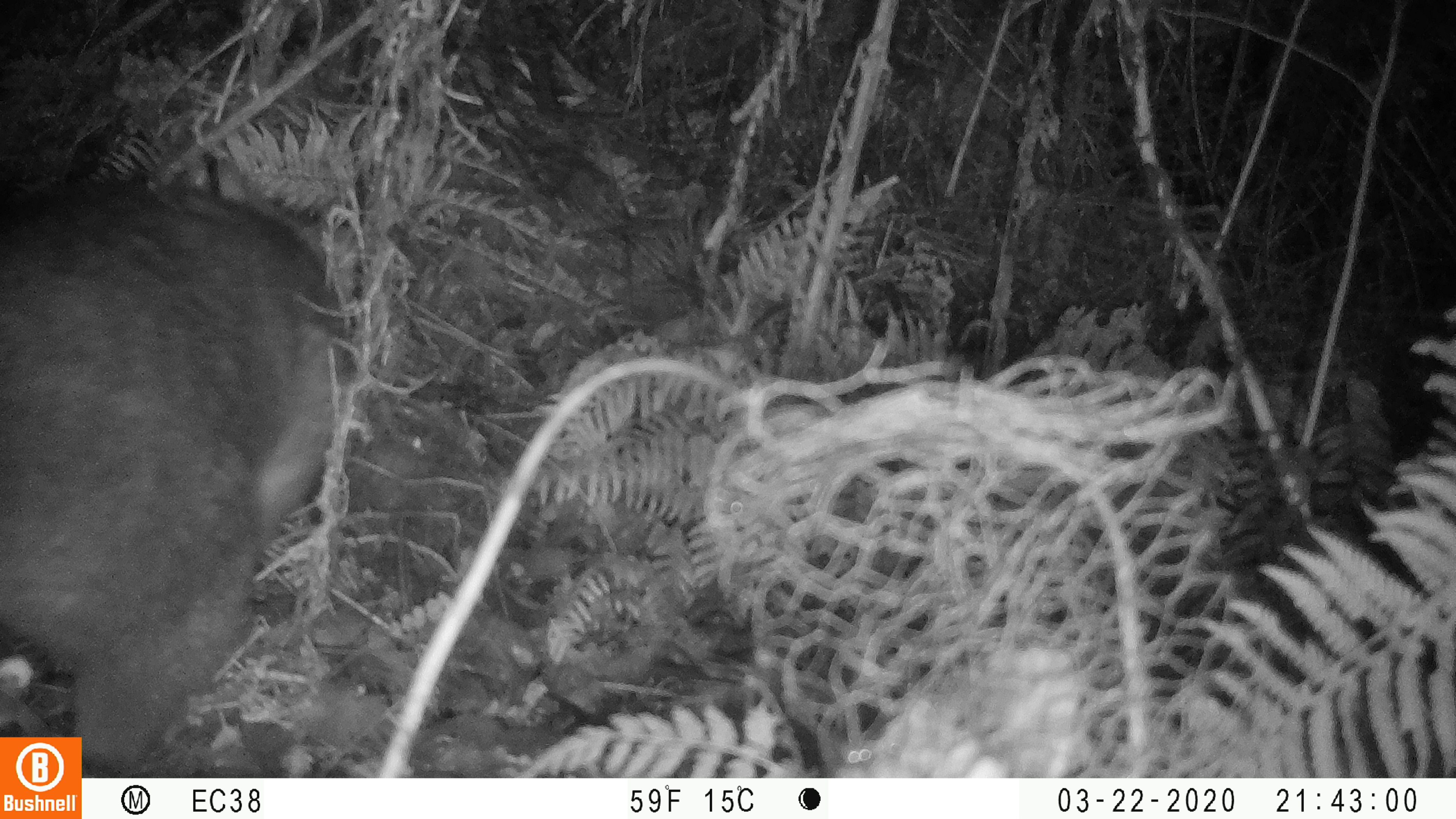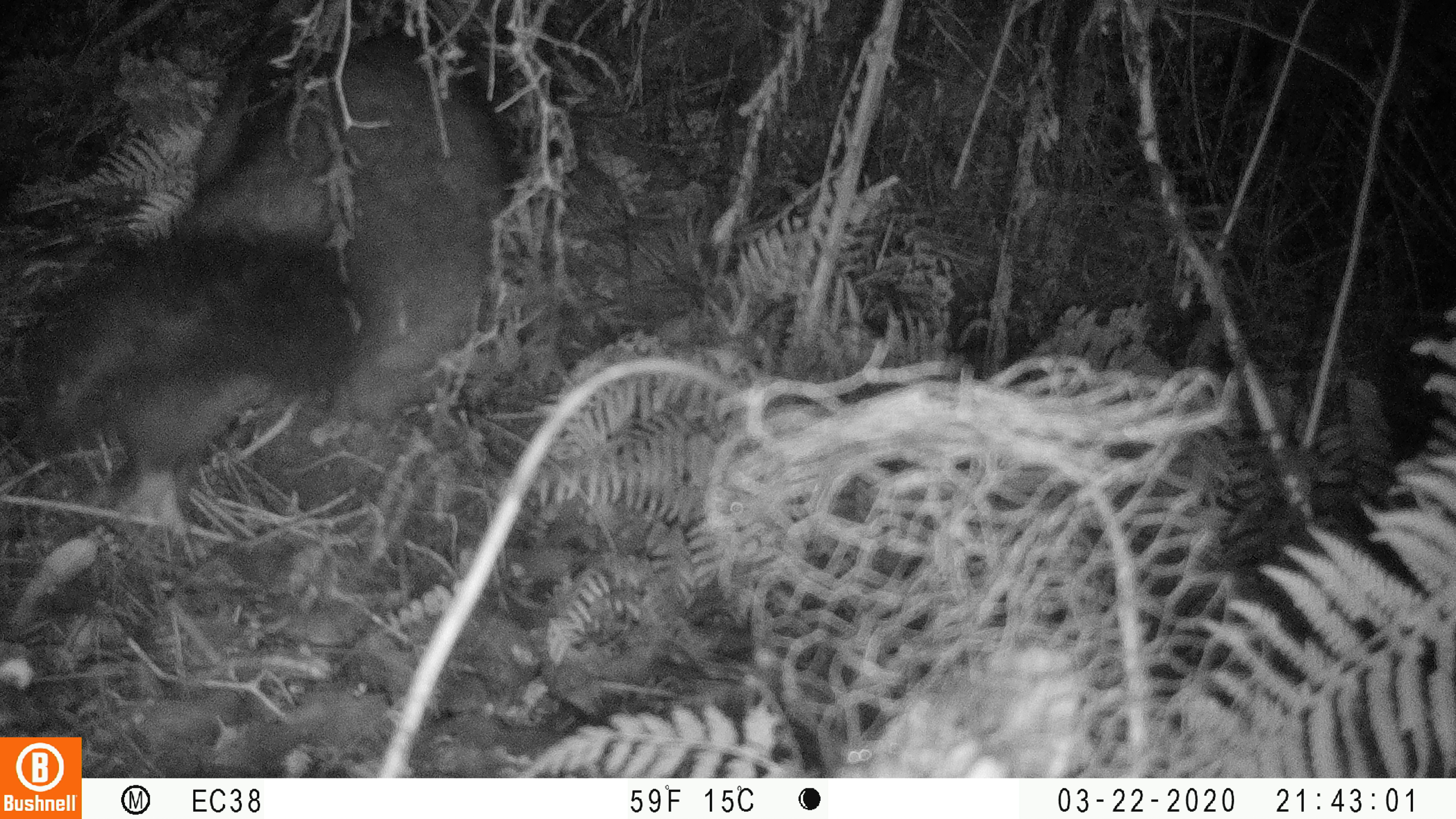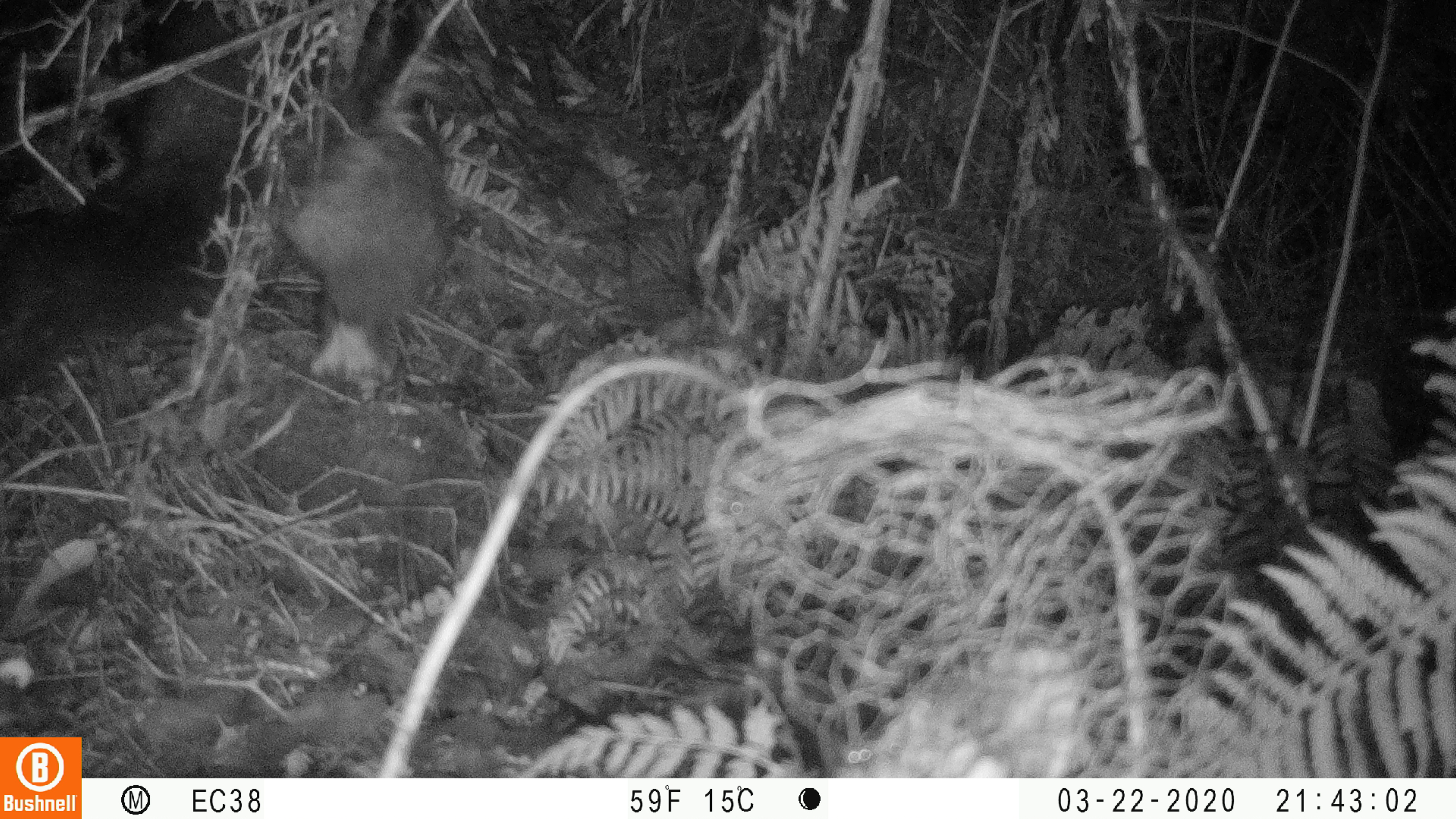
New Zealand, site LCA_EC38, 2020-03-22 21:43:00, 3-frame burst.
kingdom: Animalia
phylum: Chordata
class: Mammalia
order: Diprotodontia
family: Phalangeridae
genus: Trichosurus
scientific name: Trichosurus vulpecula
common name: common brushtail possum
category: possum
Possum (common brushtail possum) (Trichosurus vulpecula).